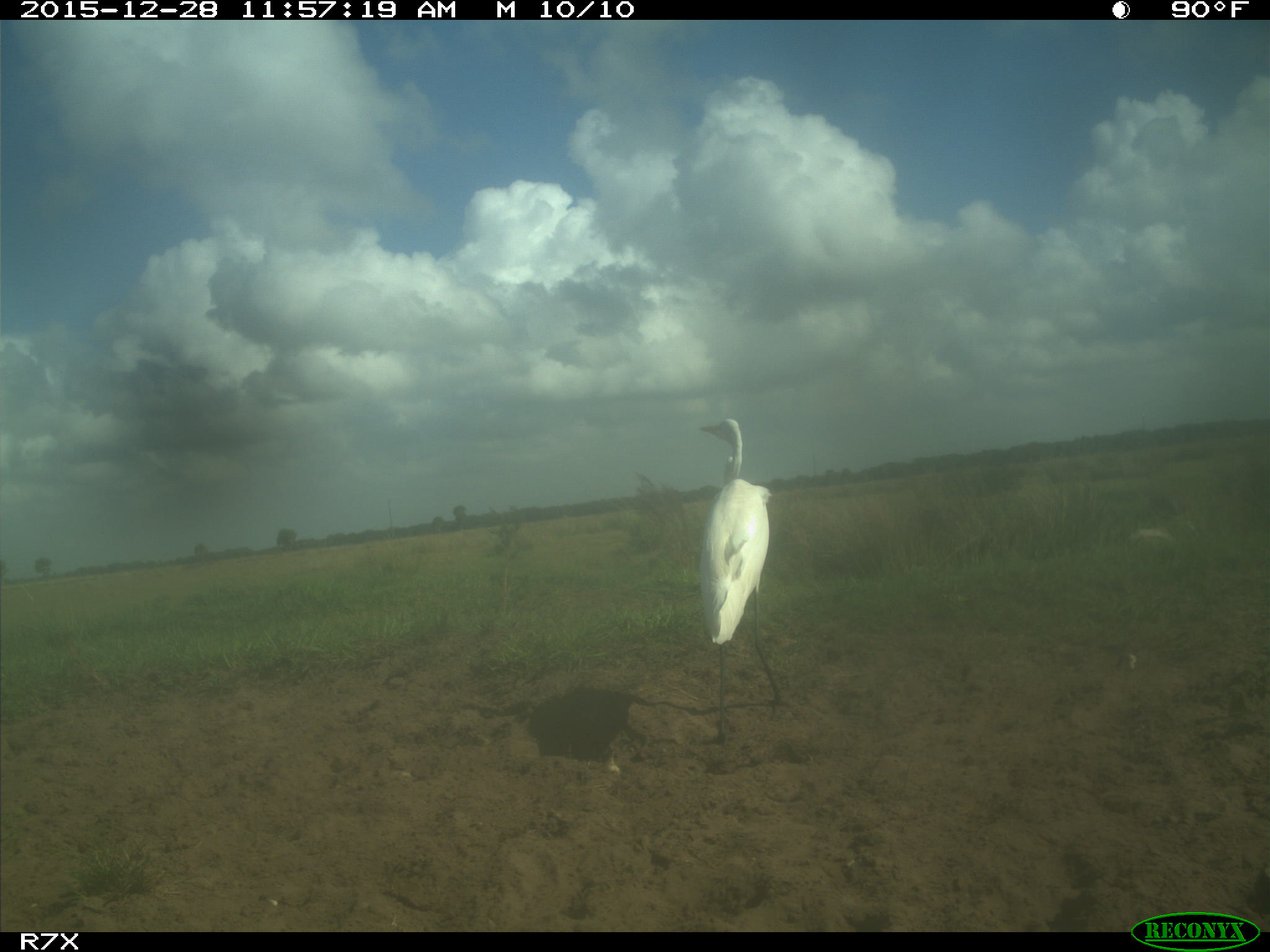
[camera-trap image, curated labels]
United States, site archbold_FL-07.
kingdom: Animalia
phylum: Chordata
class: Aves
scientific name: Aves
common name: birds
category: unidentified bird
Unidentified bird (birds) (Aves).